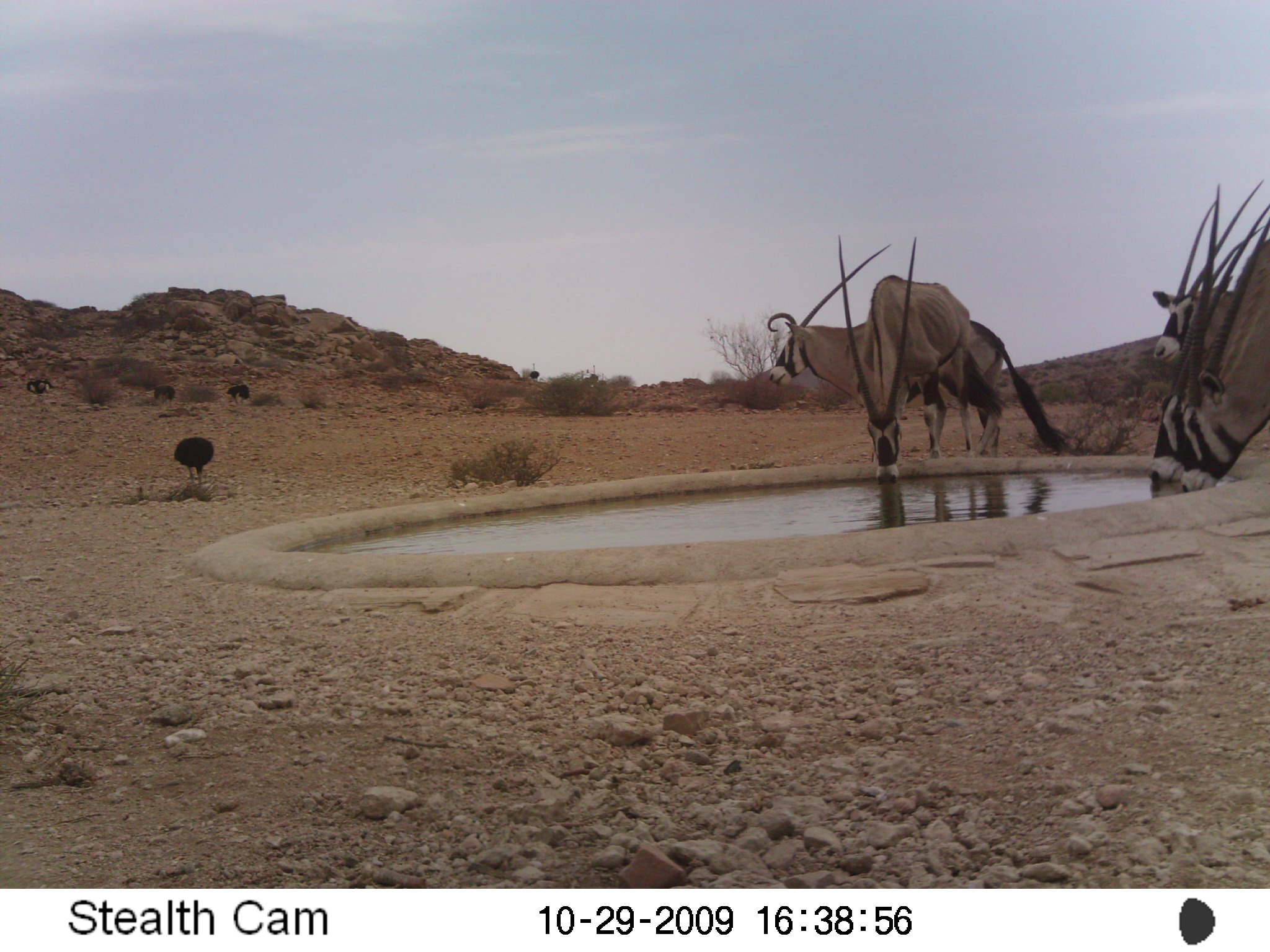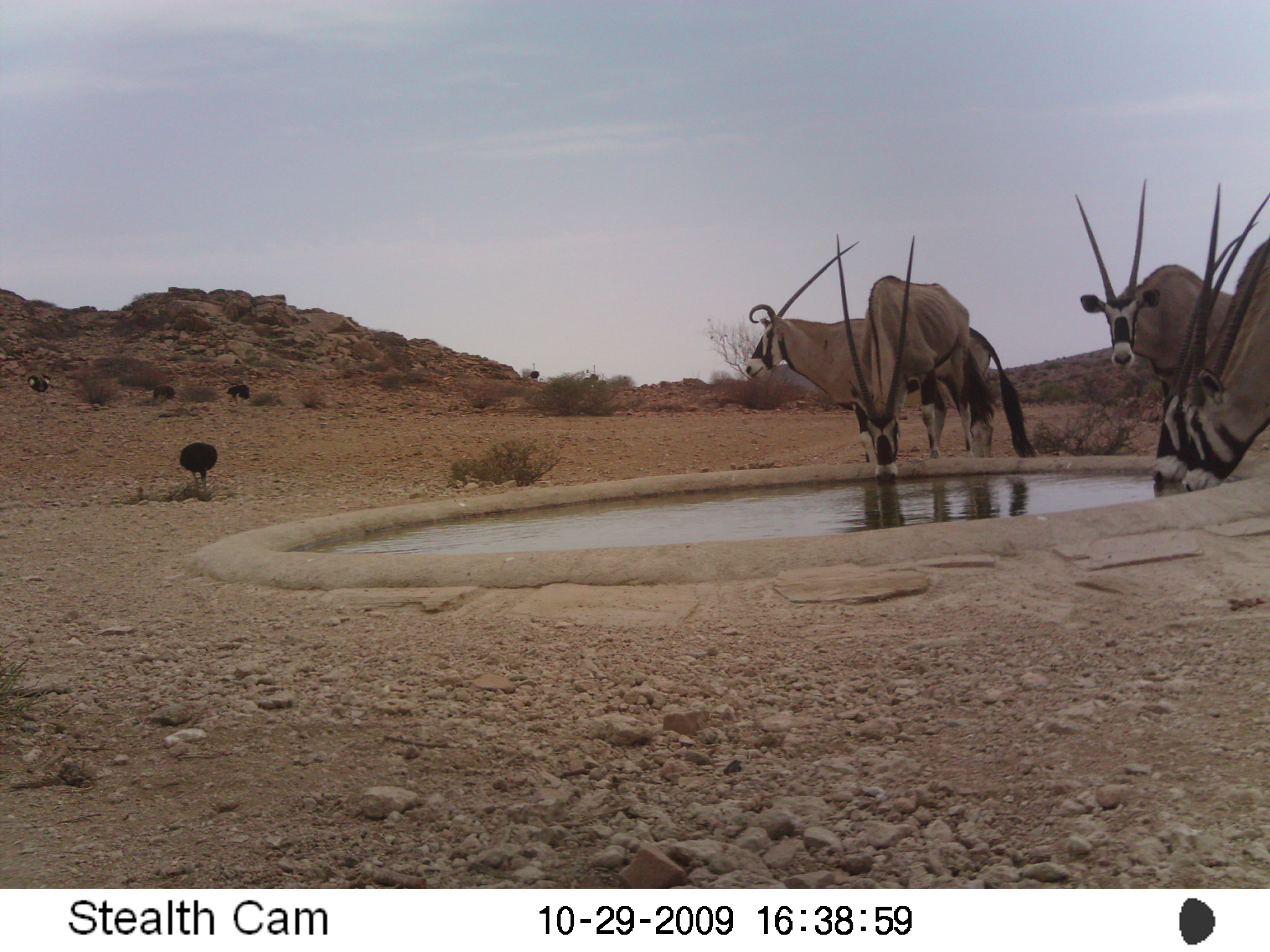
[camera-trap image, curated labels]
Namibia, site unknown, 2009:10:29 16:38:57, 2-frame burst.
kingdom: Animalia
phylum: Chordata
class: Mammalia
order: Artiodactyla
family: Bovidae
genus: Oryx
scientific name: Oryx gazella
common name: gemsbok